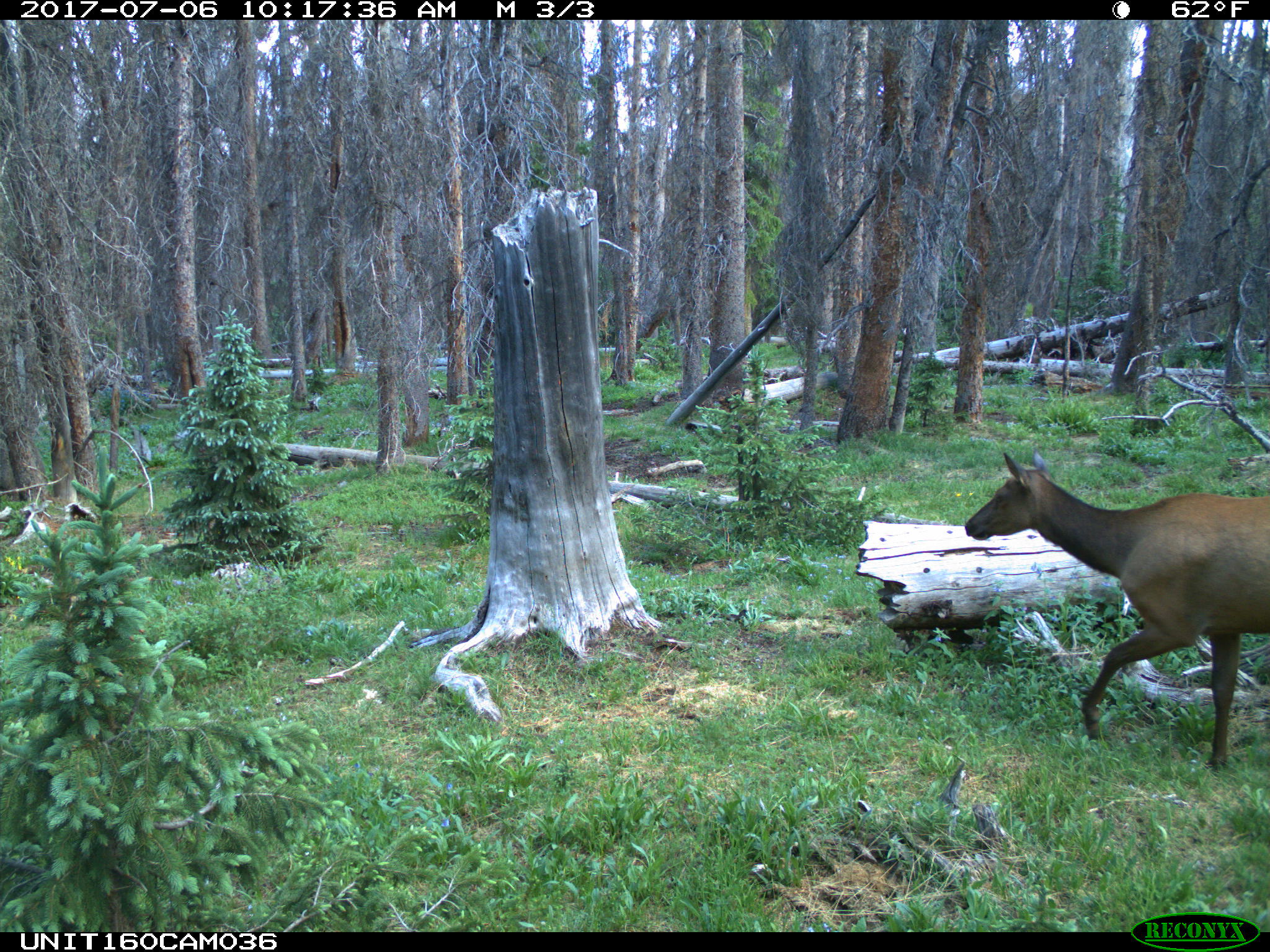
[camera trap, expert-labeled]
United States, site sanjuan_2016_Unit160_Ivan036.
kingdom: Animalia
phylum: Chordata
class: Mammalia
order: Artiodactyla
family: Cervidae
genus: Cervus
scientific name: Cervus elaphus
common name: red deer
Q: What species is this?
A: Cervus elaphus (red deer).